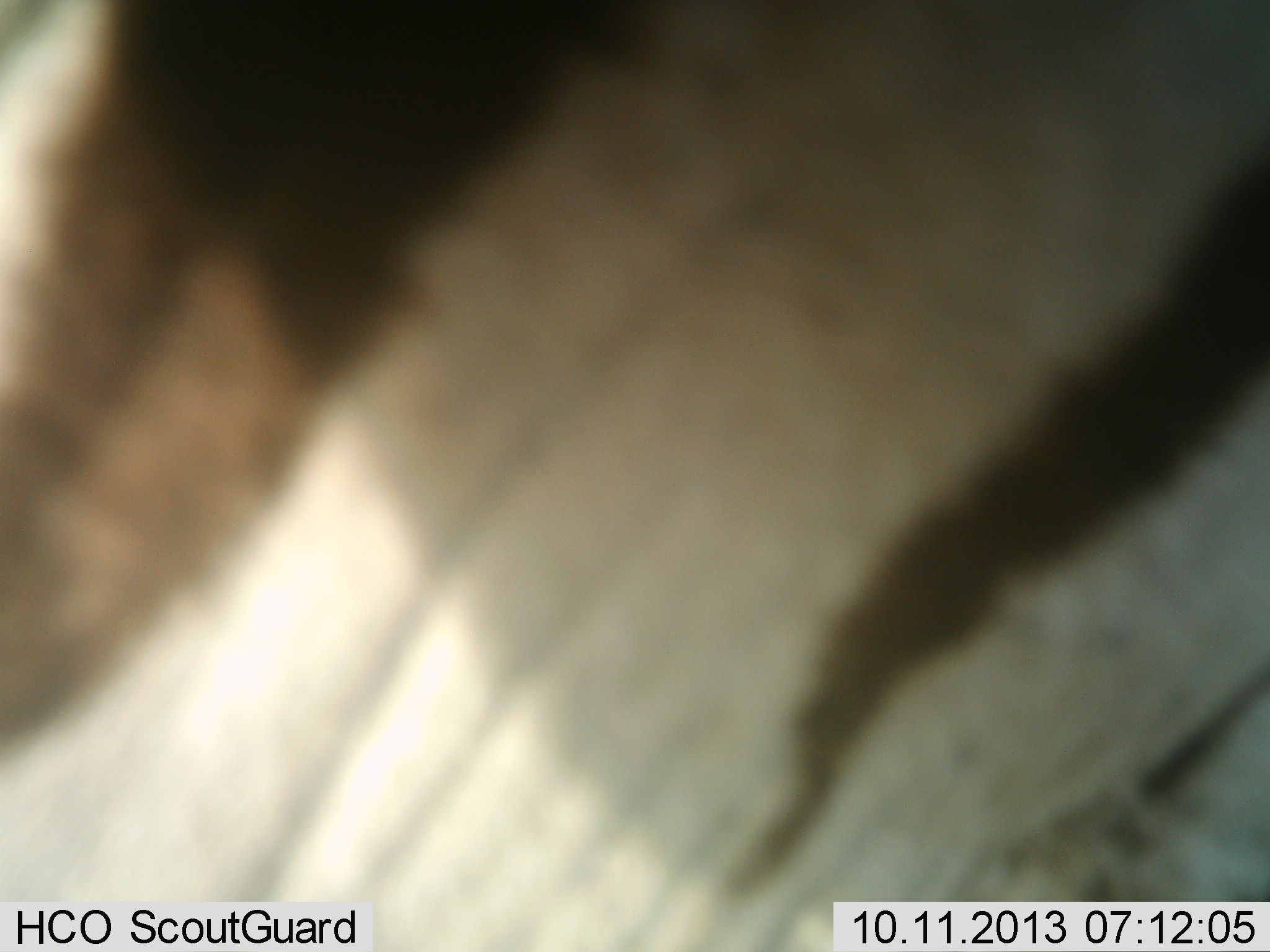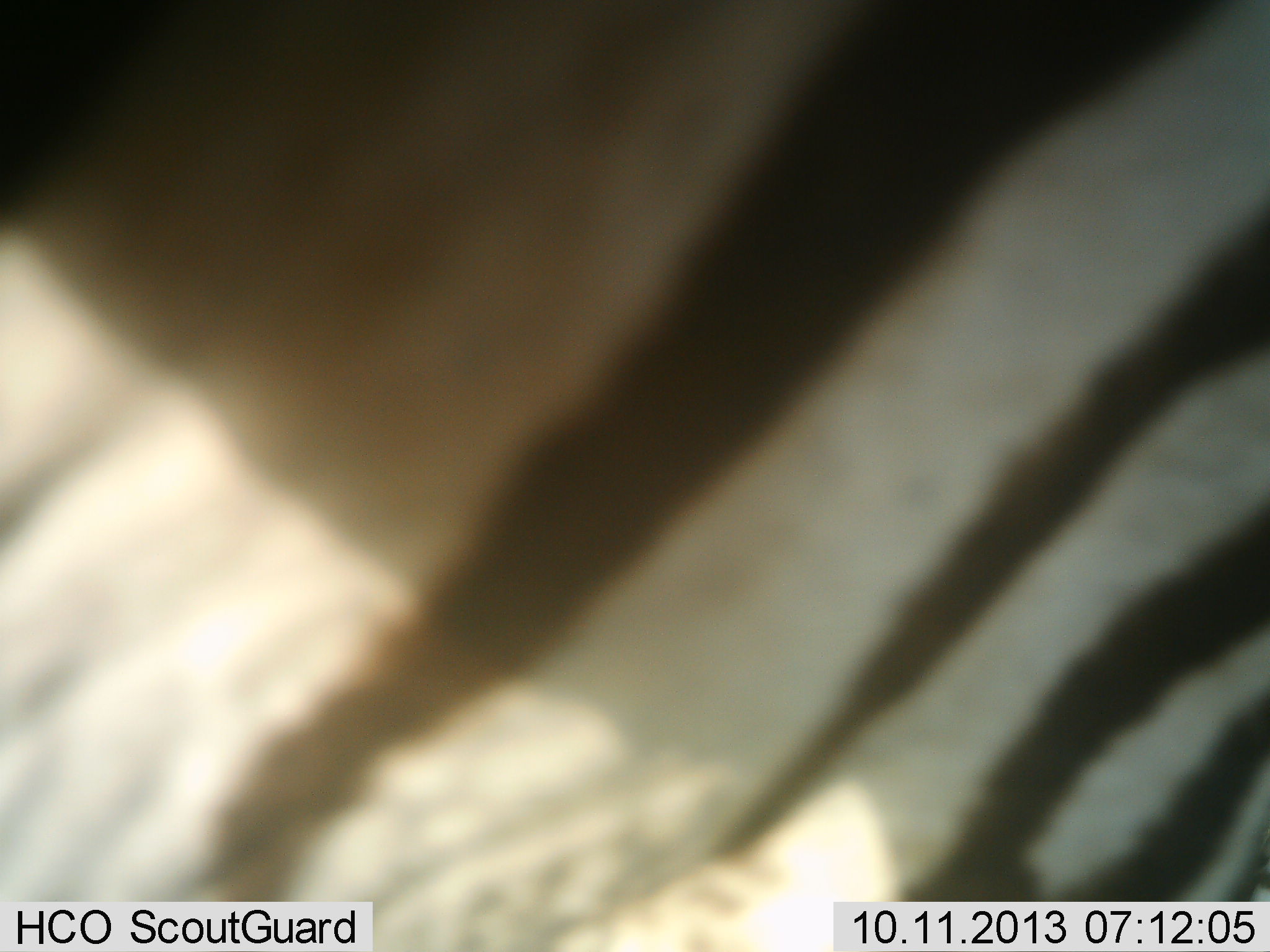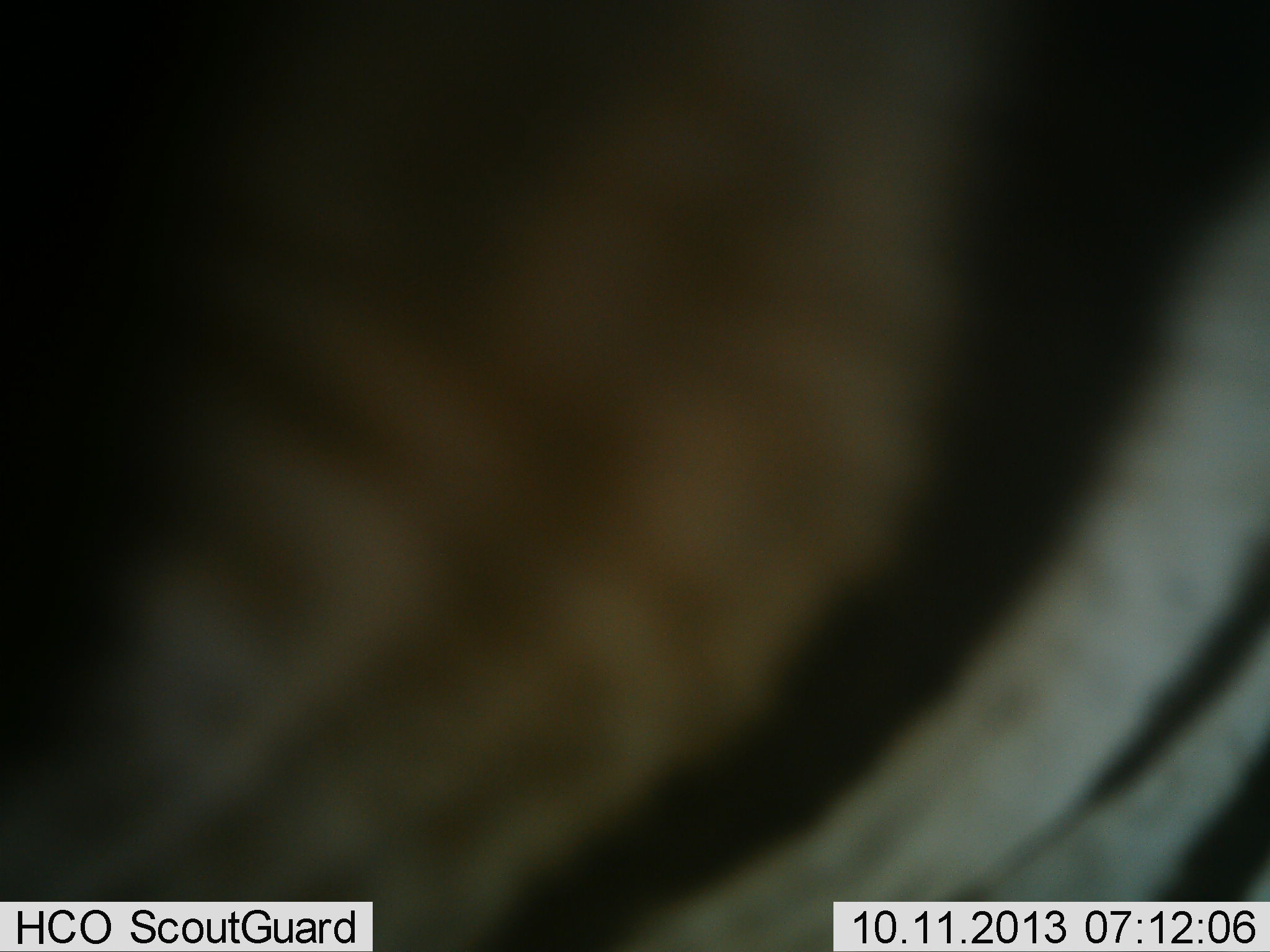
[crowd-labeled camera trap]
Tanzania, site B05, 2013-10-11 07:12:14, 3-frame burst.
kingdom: Animalia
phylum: Chordata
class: Mammalia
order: Perissodactyla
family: Equidae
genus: Equus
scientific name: Equus quagga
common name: plains zebra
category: zebra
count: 1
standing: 70%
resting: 0%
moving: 30%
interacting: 4%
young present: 0%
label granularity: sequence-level